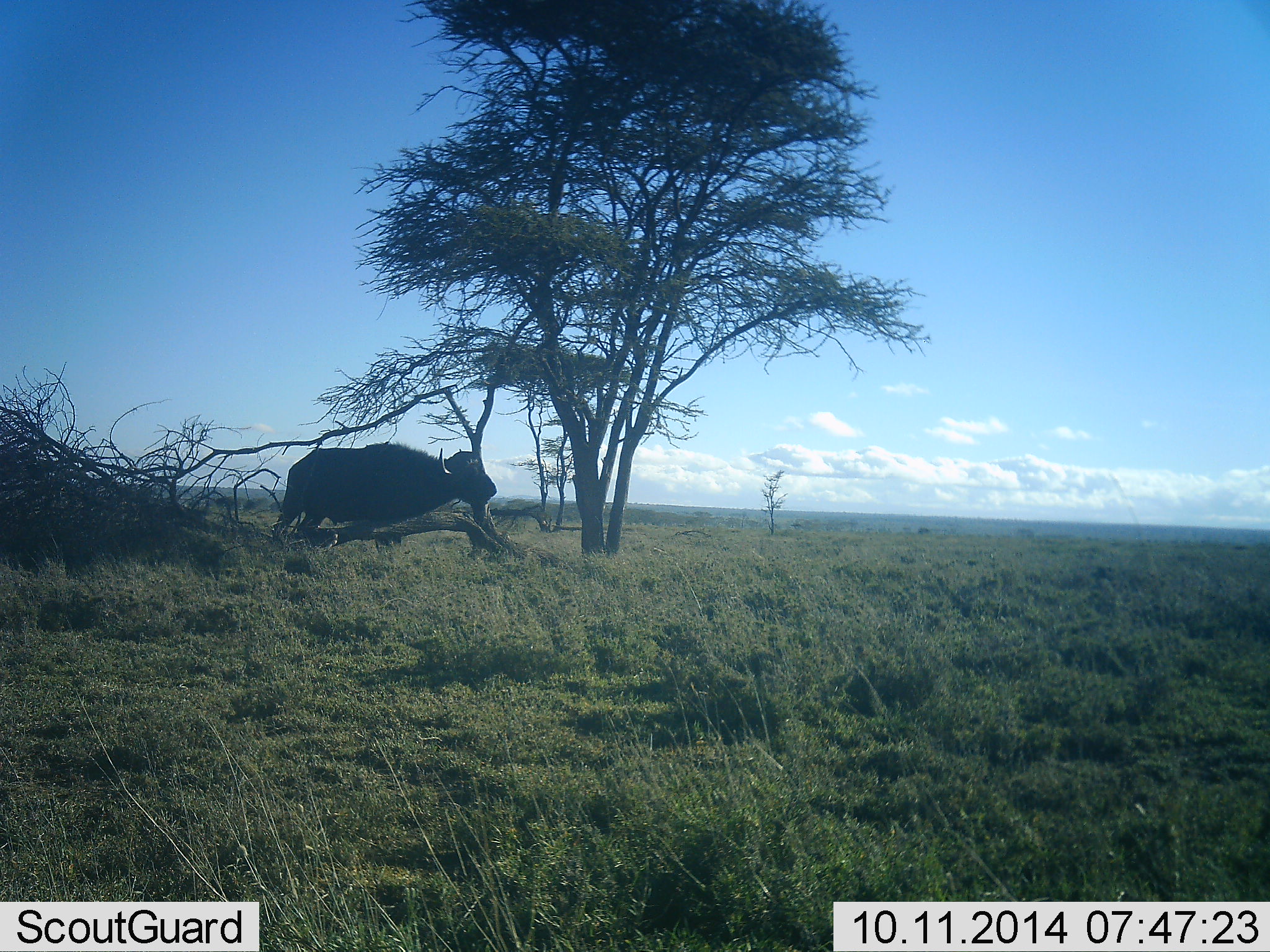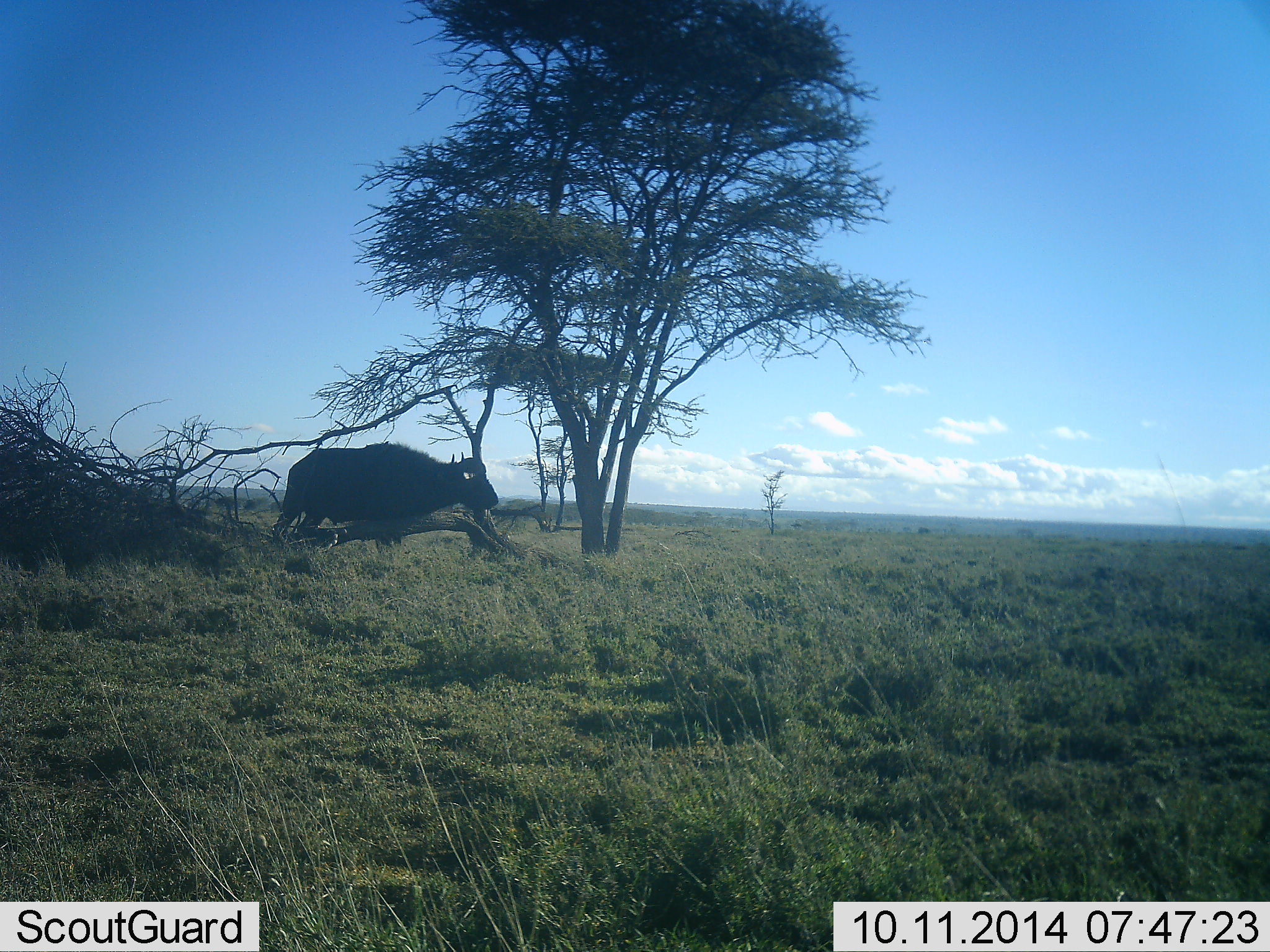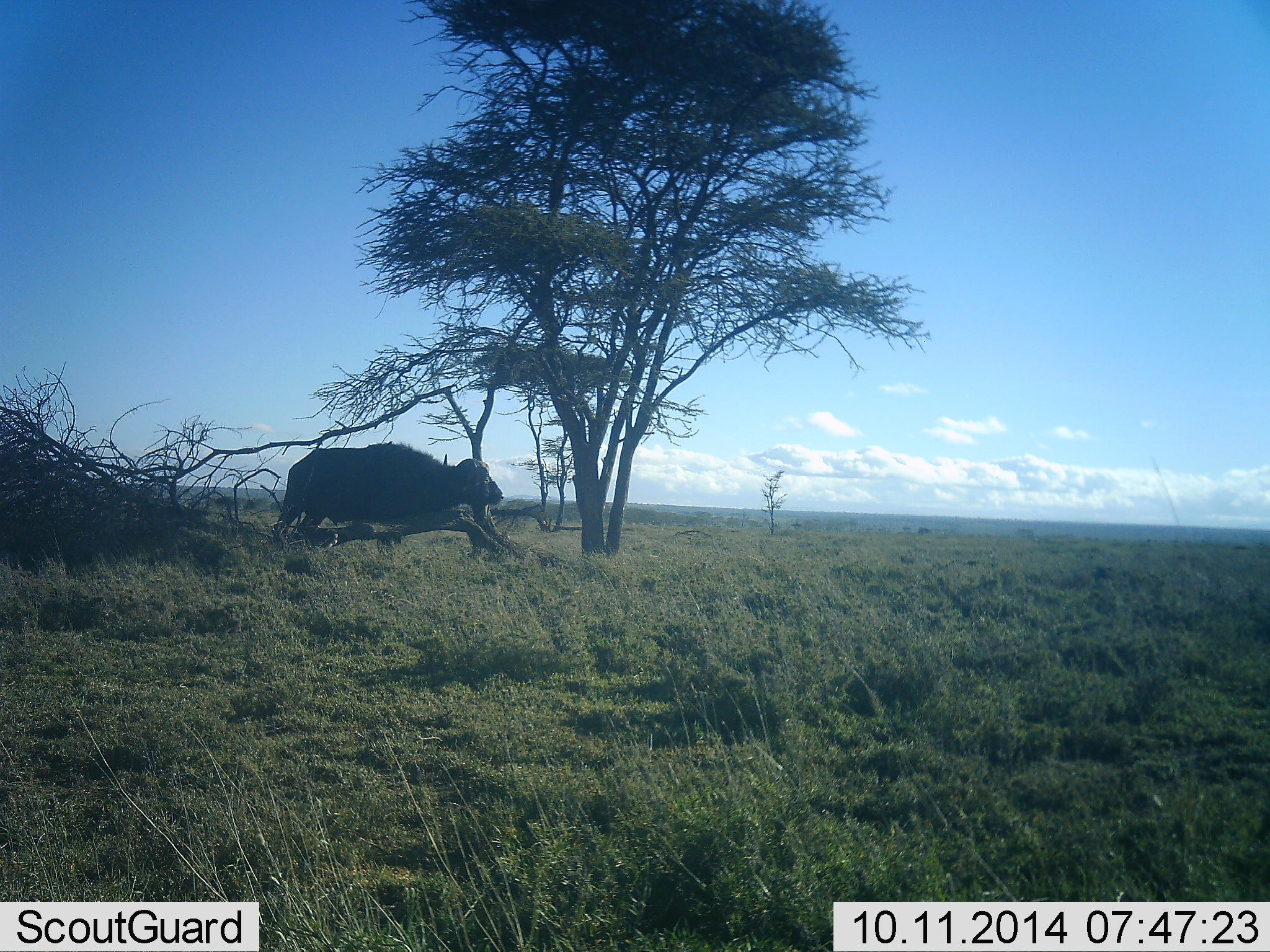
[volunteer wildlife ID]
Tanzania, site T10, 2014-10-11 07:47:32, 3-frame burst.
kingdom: Animalia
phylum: Chordata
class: Mammalia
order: Artiodactyla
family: Bovidae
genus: Syncerus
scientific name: Syncerus caffer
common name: cape buffalo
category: buffalo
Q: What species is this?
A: Buffalo (cape buffalo) (Syncerus caffer).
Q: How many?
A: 1.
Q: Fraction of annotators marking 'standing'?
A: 70%.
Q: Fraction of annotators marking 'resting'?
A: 0%.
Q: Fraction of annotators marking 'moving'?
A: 10%.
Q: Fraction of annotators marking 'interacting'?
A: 20%.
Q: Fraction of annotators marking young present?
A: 0%.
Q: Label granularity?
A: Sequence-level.